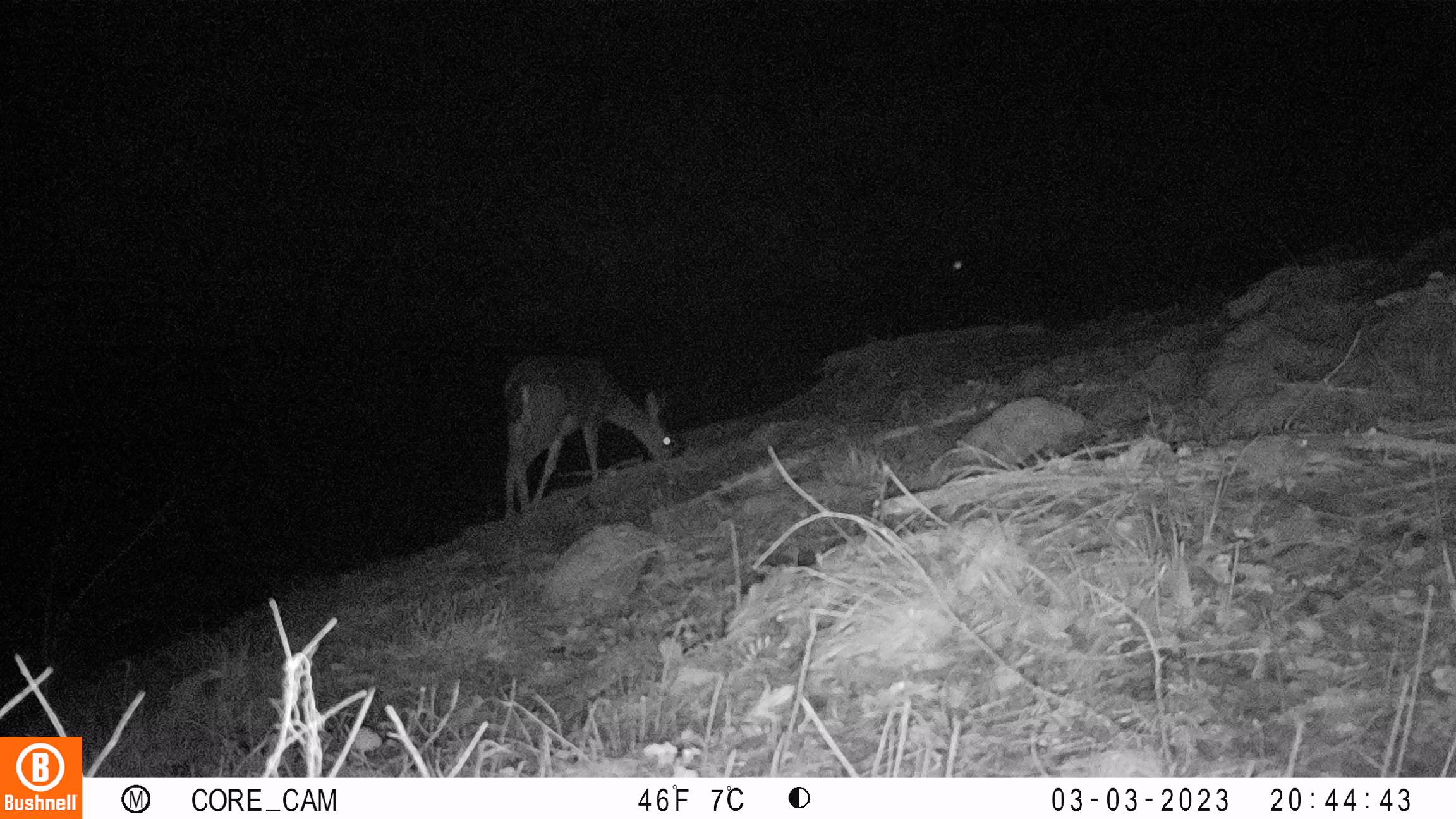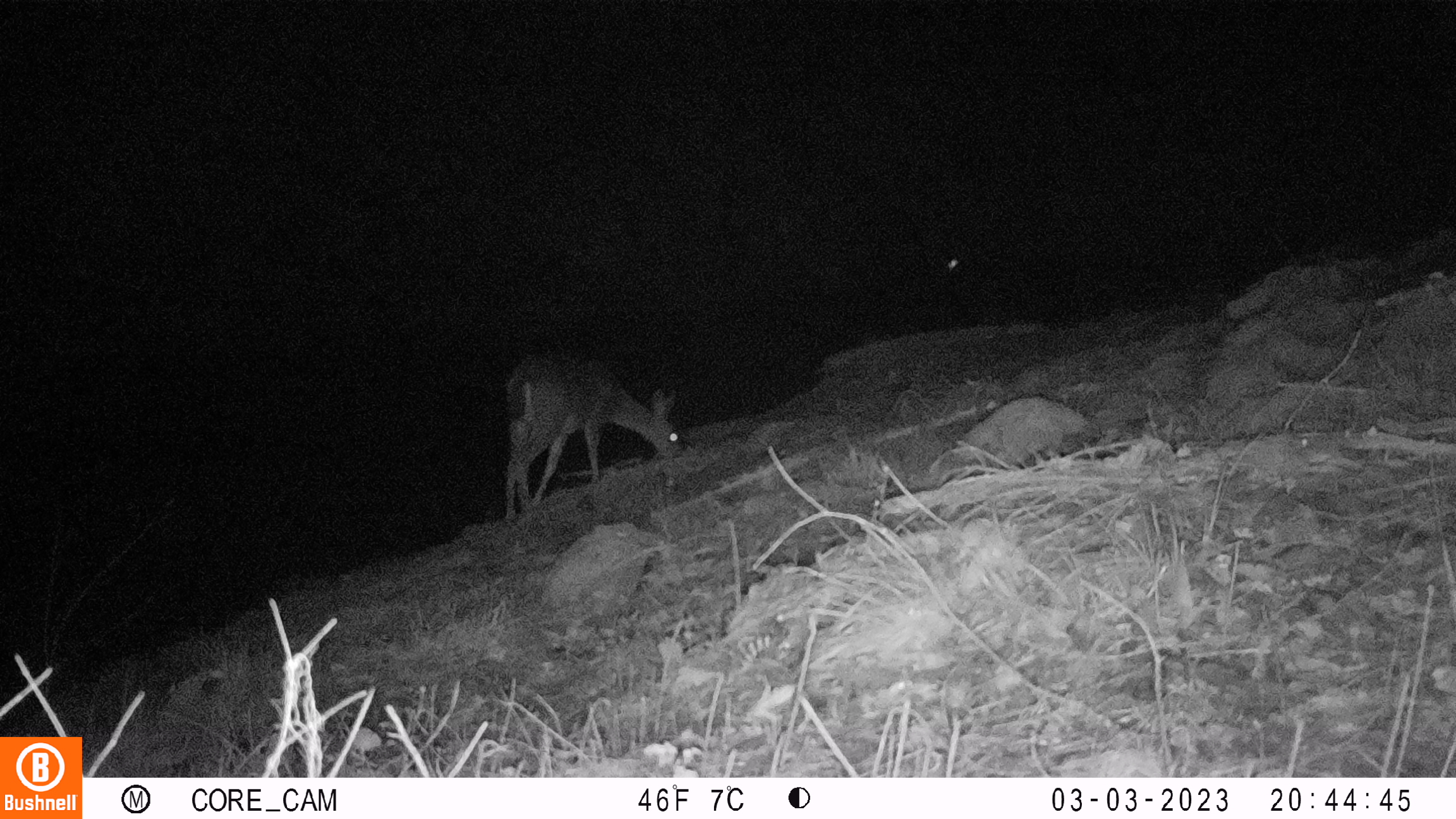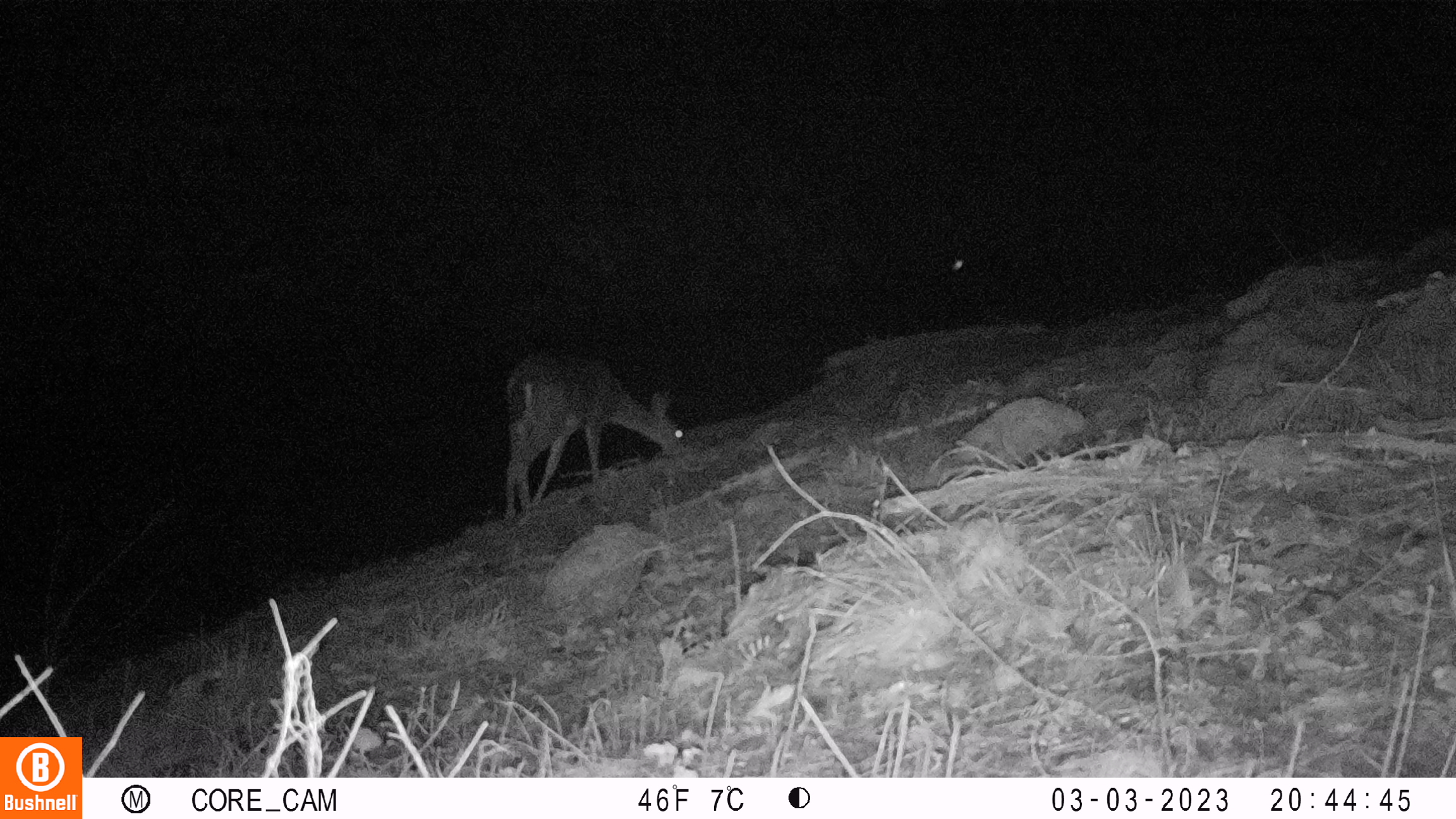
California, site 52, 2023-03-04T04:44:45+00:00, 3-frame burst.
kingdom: Animalia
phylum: Chordata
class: Mammalia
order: Artiodactyla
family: Cervidae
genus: Odocoileus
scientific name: Odocoileus hemionus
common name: mule deer